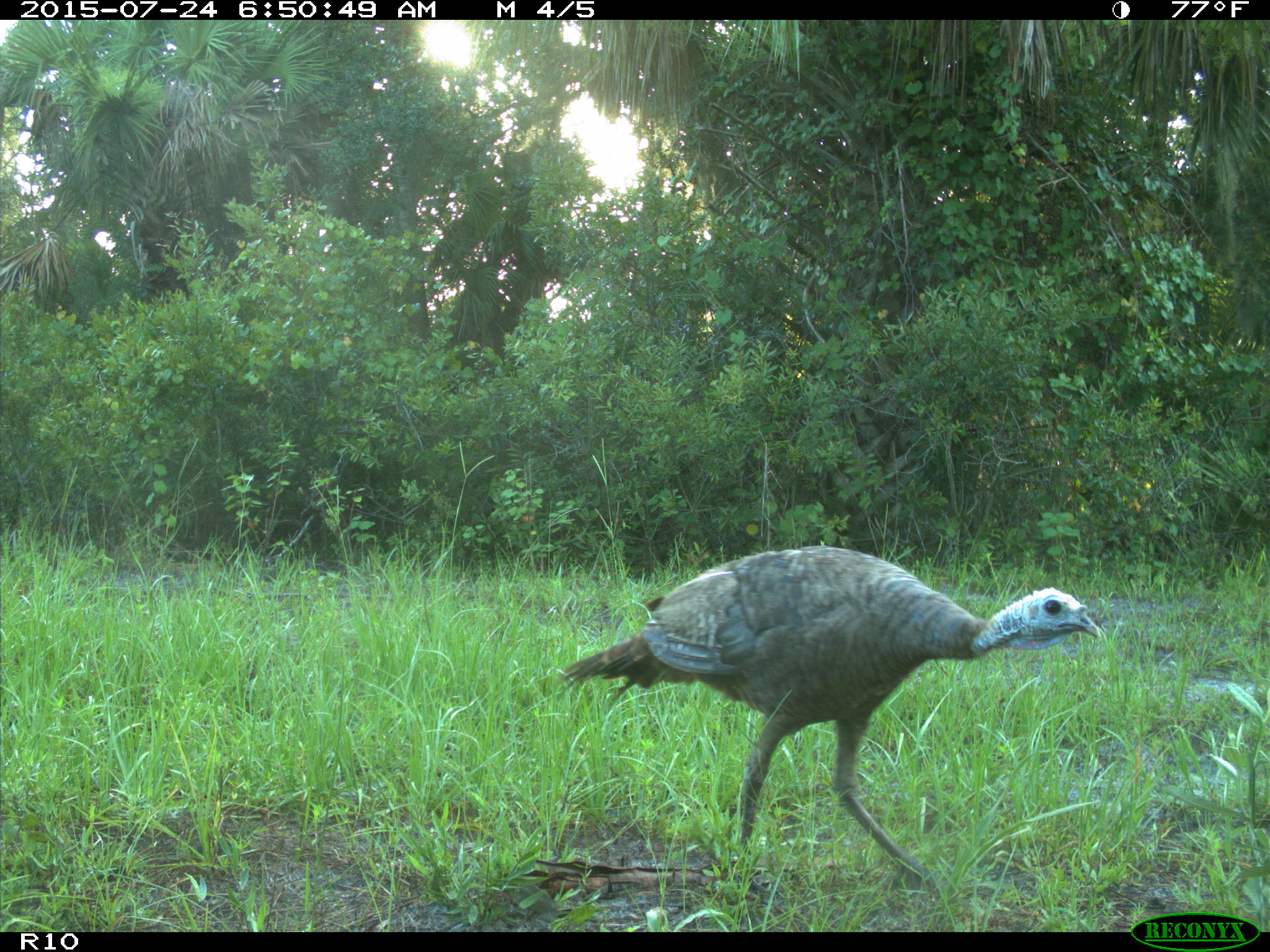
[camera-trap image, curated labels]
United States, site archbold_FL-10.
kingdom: Animalia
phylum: Chordata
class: Aves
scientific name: Aves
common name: birds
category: unidentified bird